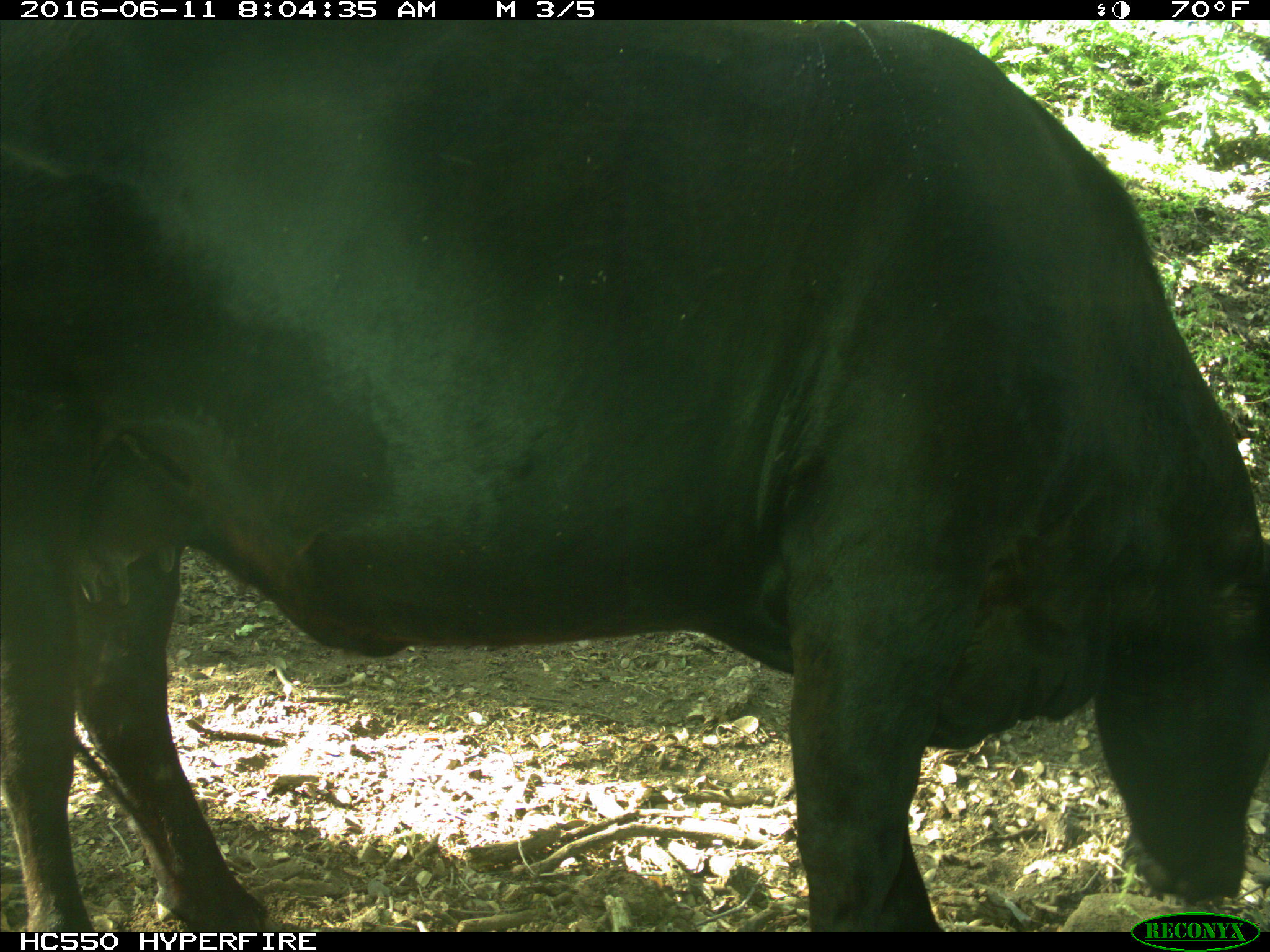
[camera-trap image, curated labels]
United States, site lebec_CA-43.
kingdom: Animalia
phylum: Chordata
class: Mammalia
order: Artiodactyla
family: Bovidae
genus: Bos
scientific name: Bos taurus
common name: domestic cow